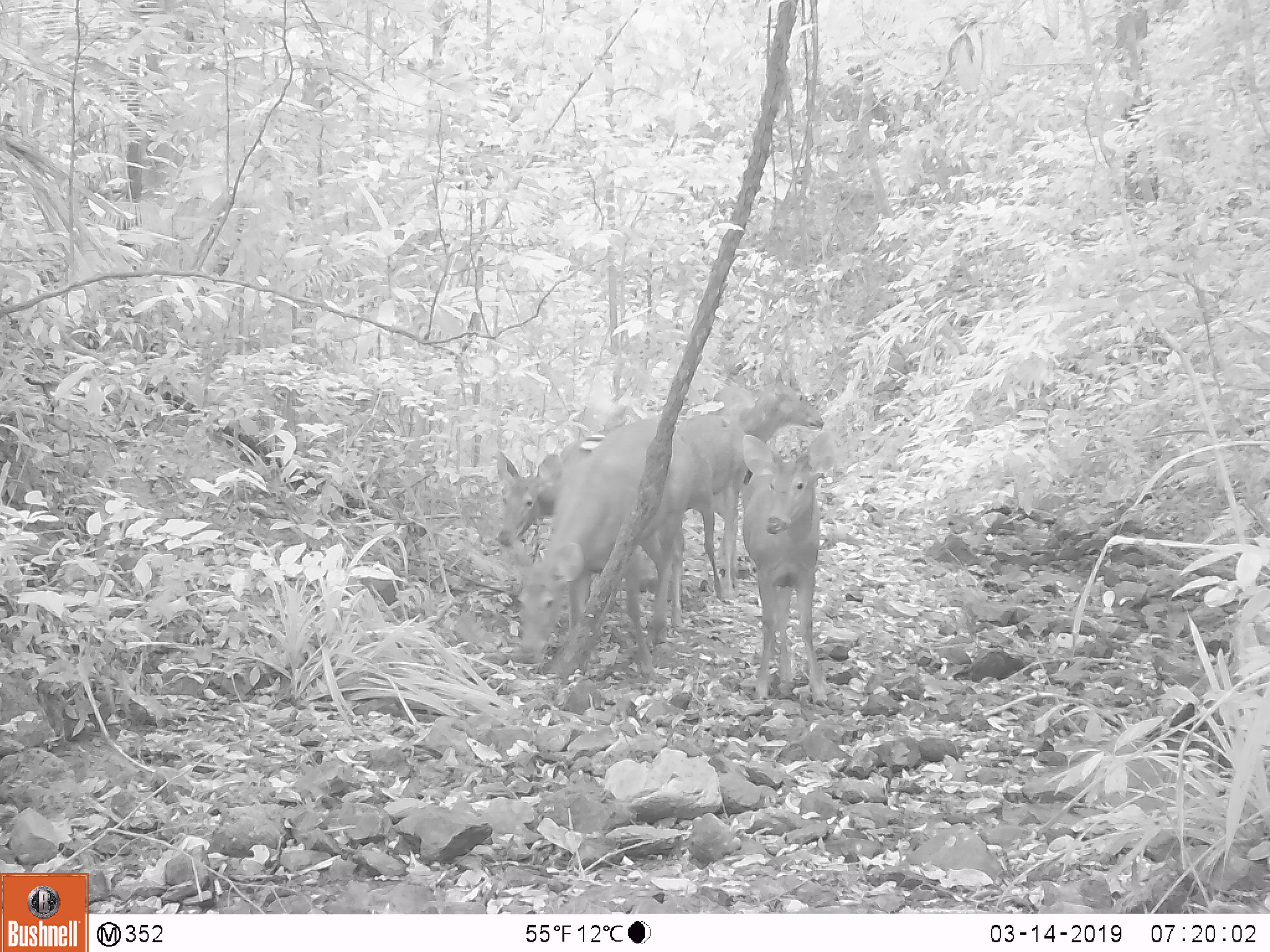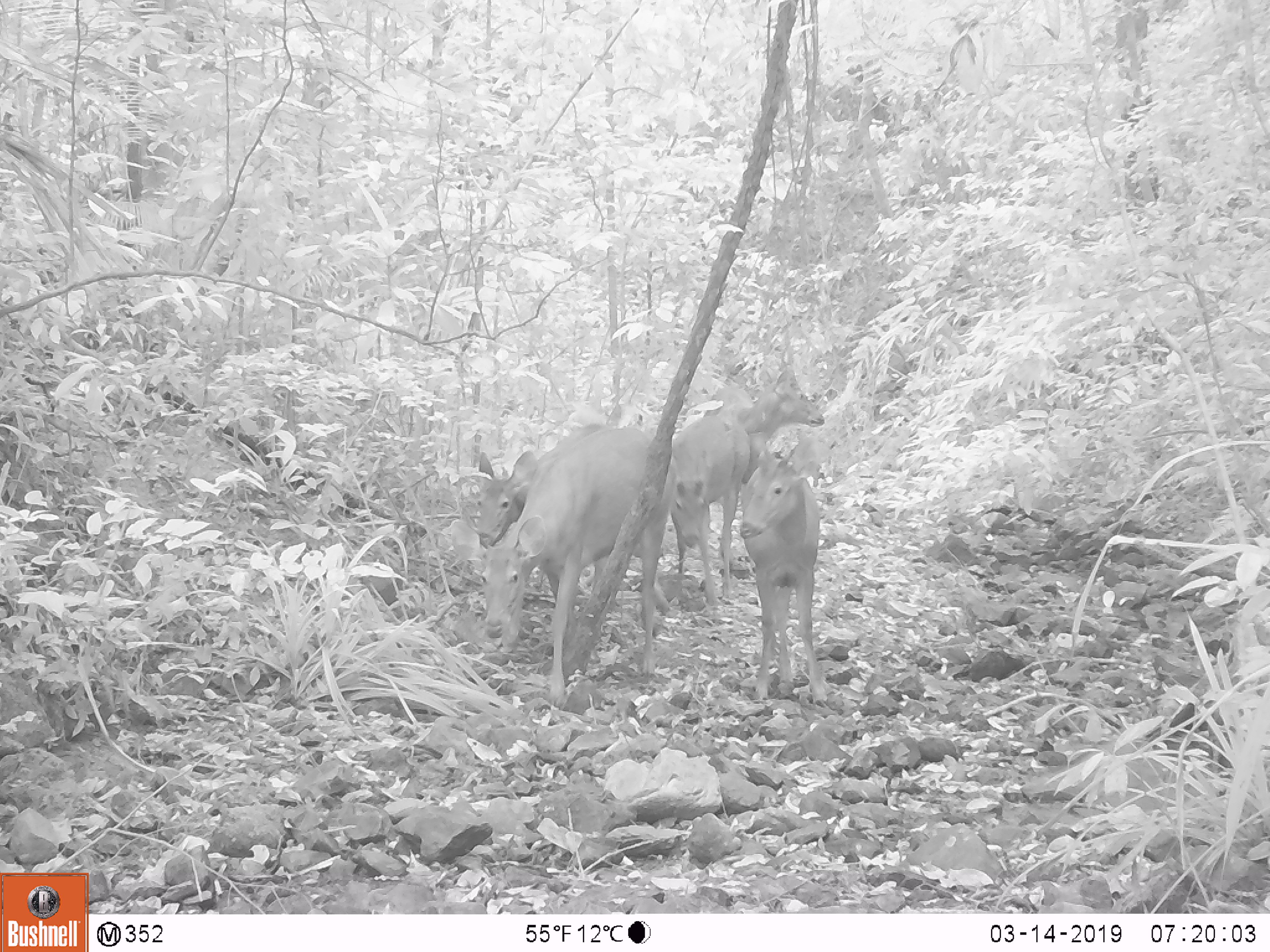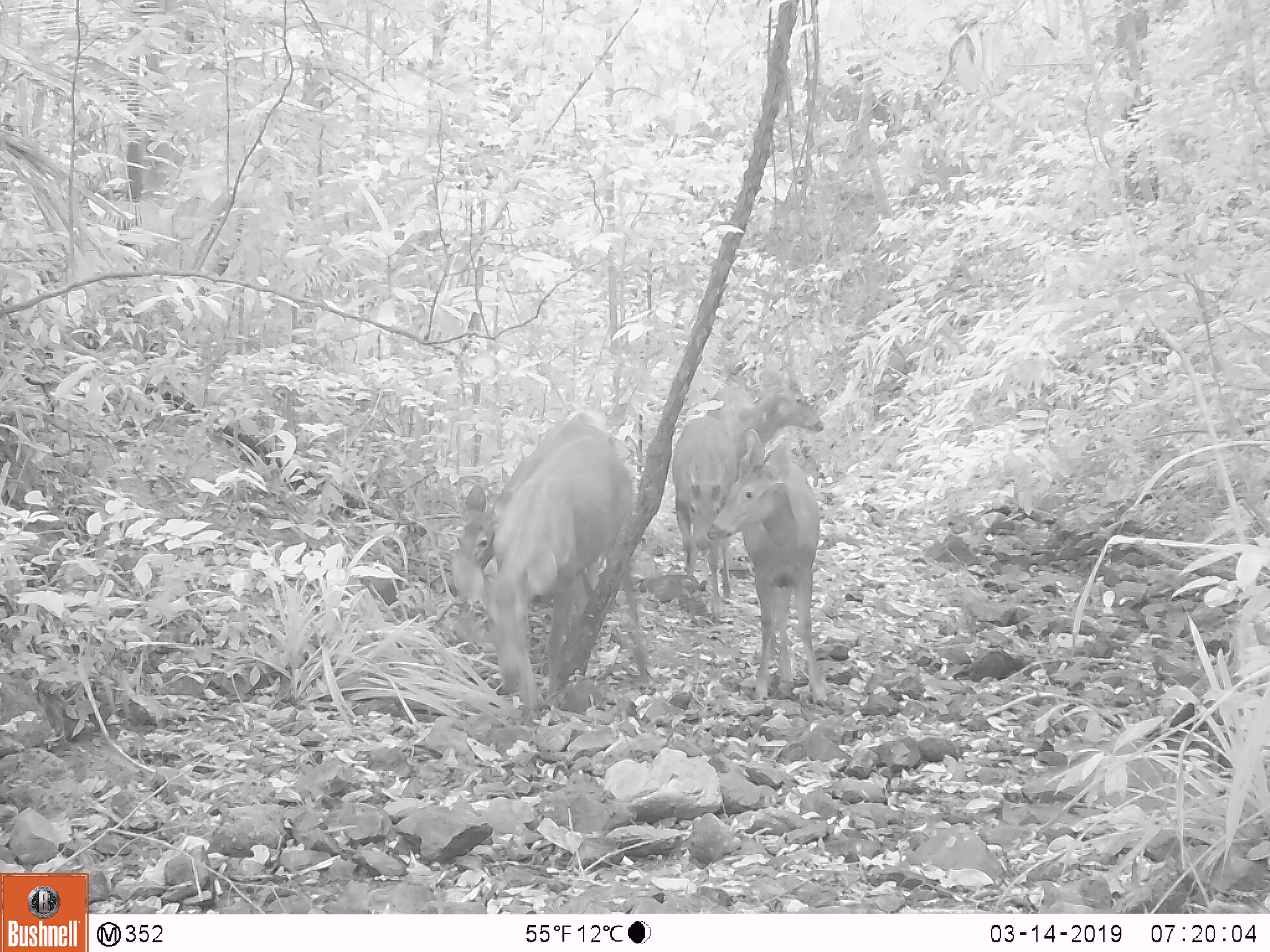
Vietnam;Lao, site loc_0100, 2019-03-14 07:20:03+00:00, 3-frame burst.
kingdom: Animalia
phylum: Chordata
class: Mammalia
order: Artiodactyla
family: Cervidae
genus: Rusa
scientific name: Rusa unicolor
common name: sambar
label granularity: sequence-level